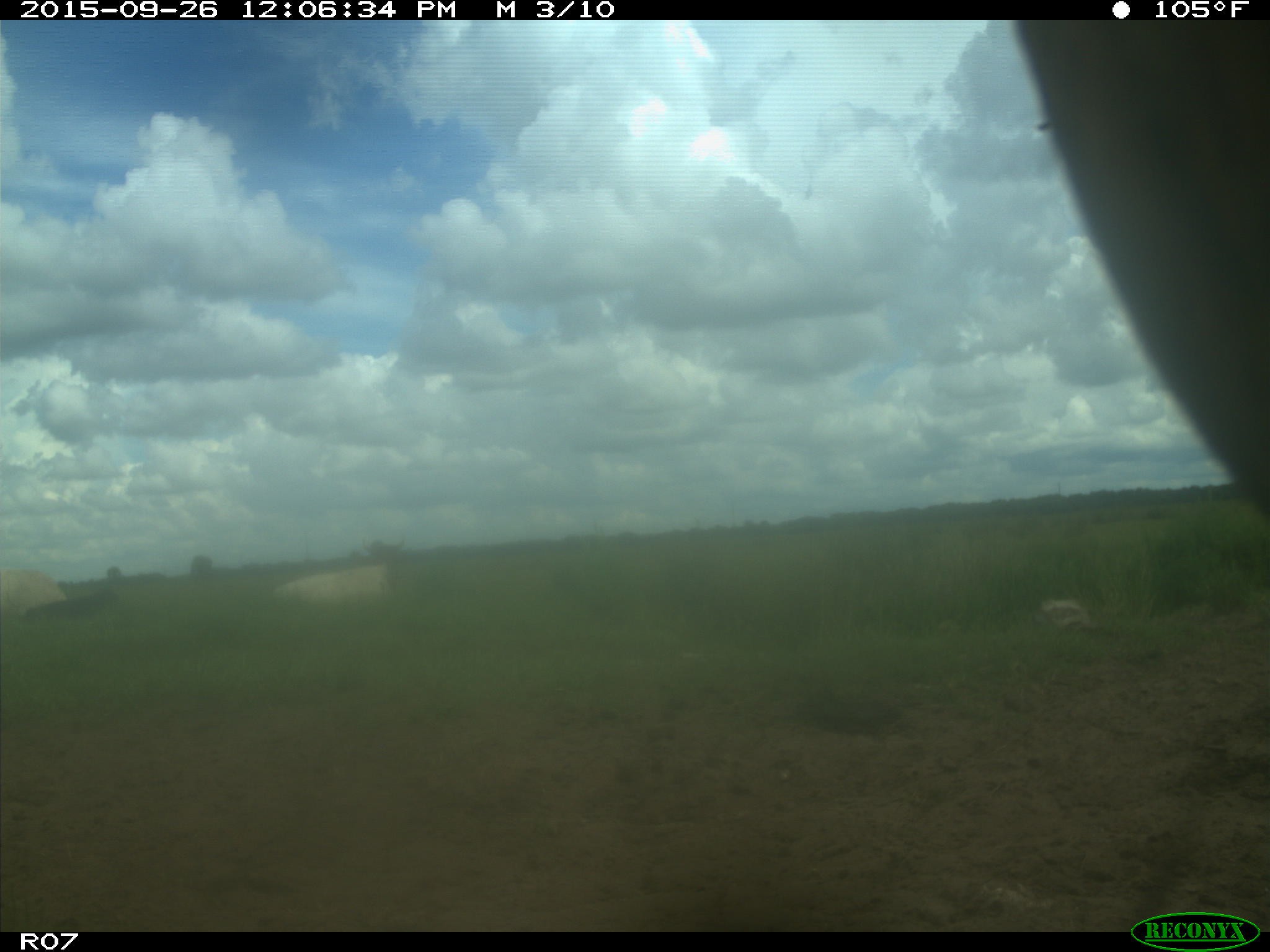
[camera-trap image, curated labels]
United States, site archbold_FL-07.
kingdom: Animalia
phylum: Chordata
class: Mammalia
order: Artiodactyla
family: Bovidae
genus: Bos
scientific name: Bos taurus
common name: domestic cow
Bos taurus (domestic cow).